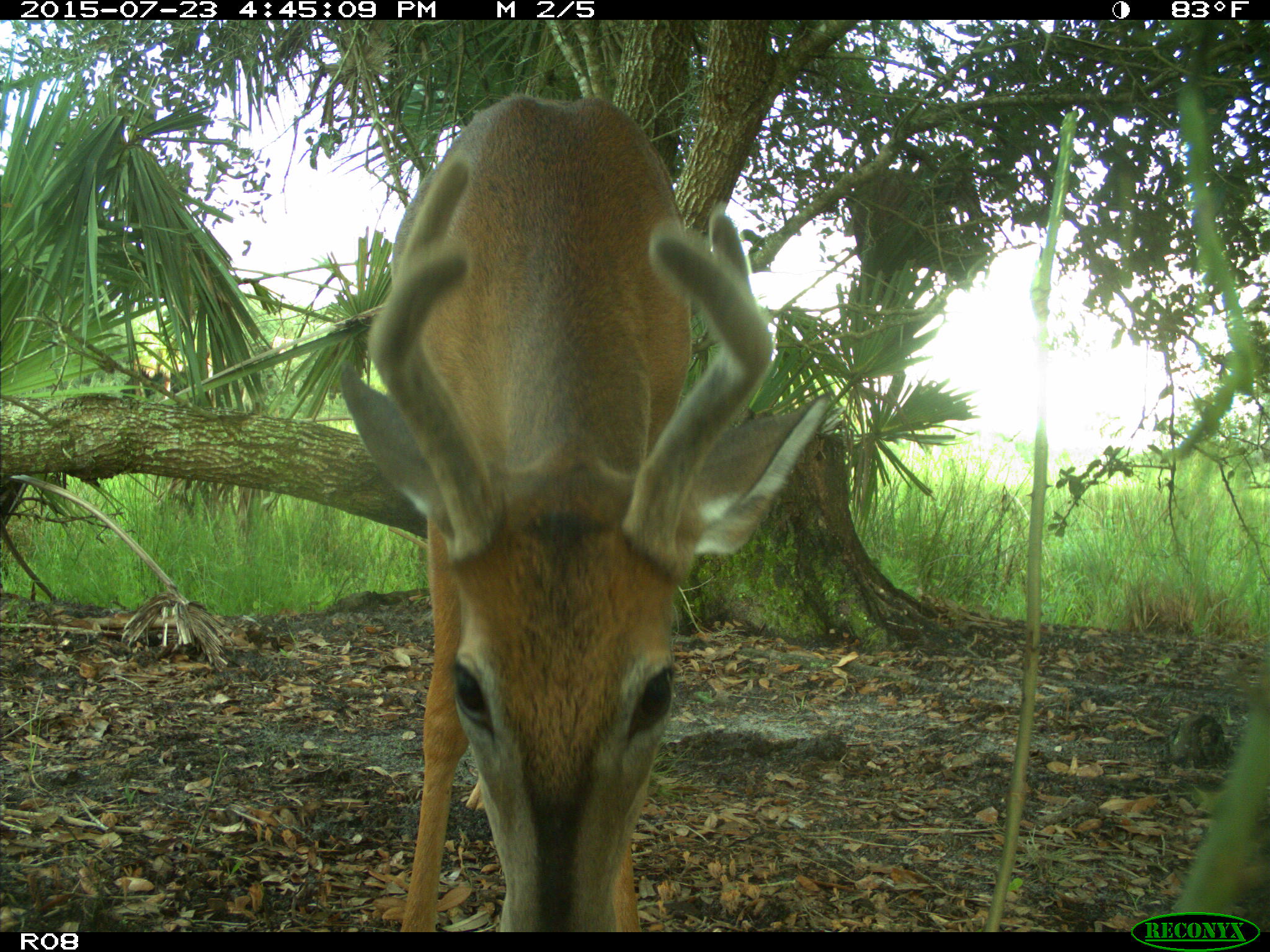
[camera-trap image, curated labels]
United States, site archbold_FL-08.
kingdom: Animalia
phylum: Chordata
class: Mammalia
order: Artiodactyla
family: Cervidae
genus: Odocoileus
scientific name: Odocoileus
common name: deer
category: unidentified deer